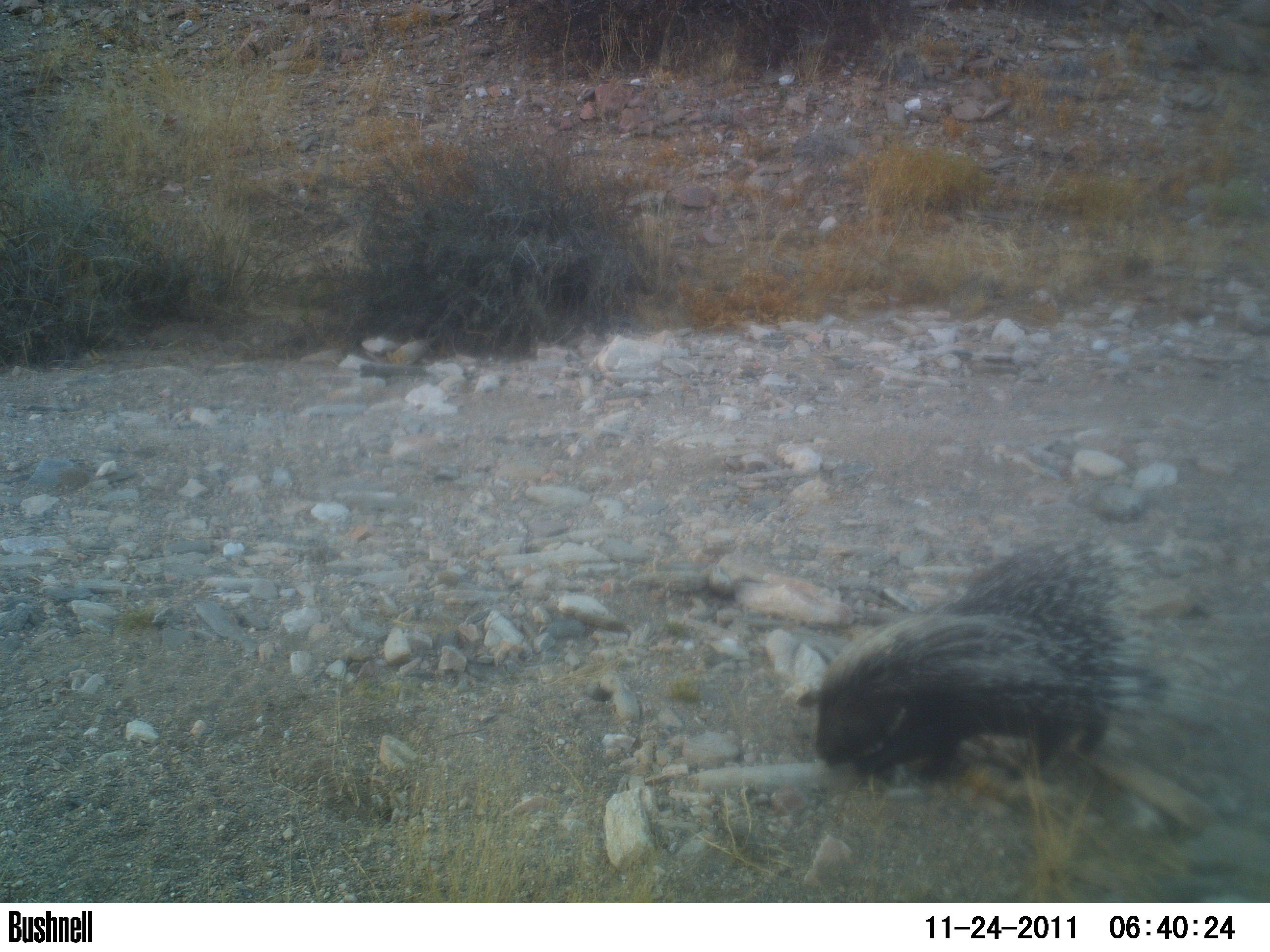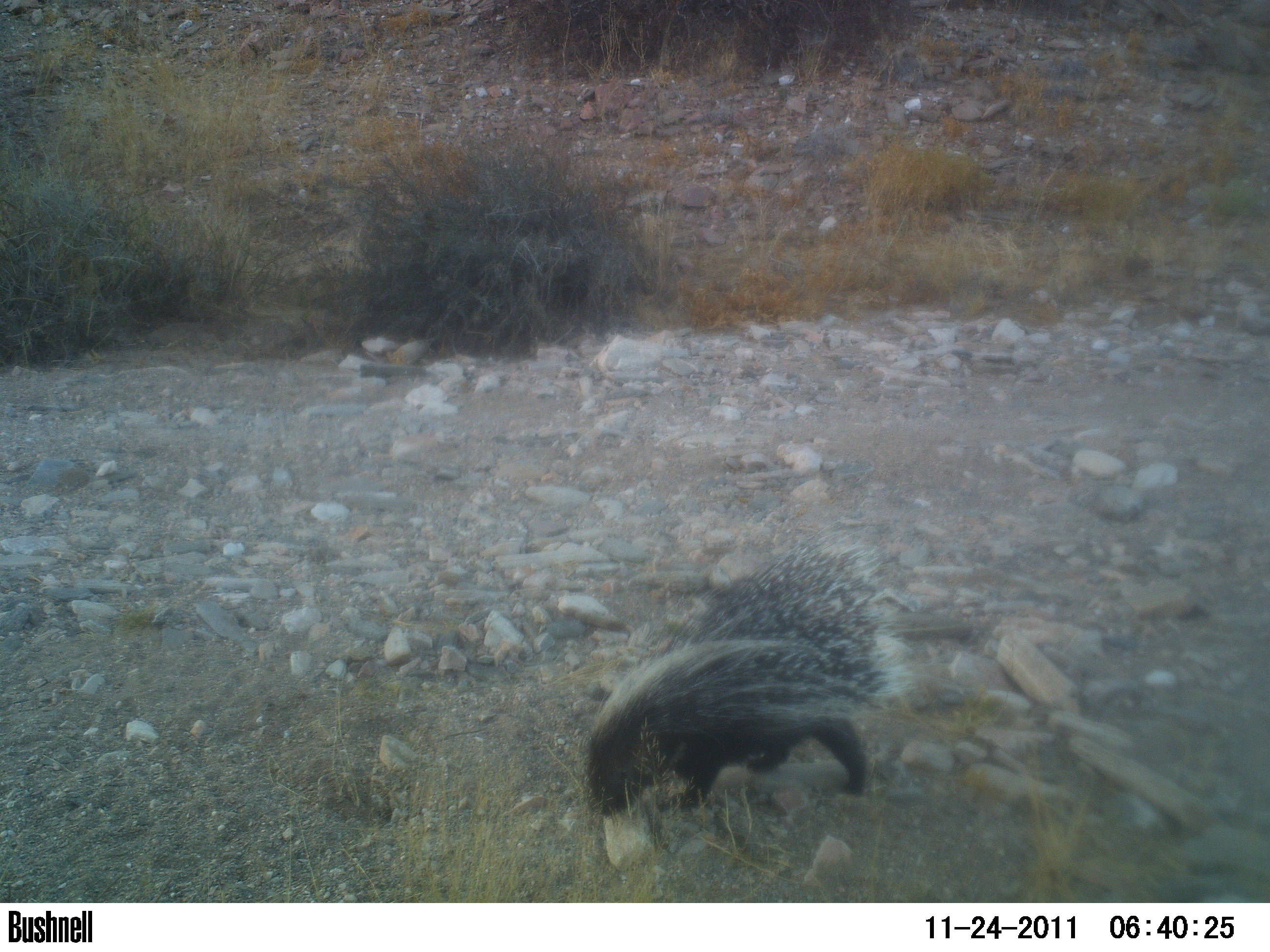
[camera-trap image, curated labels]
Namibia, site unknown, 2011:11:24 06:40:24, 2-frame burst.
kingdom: Animalia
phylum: Chordata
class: Mammalia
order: Rodentia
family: Hystricidae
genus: Hystrix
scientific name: Hystrix africaeaustralis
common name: cape porcupine